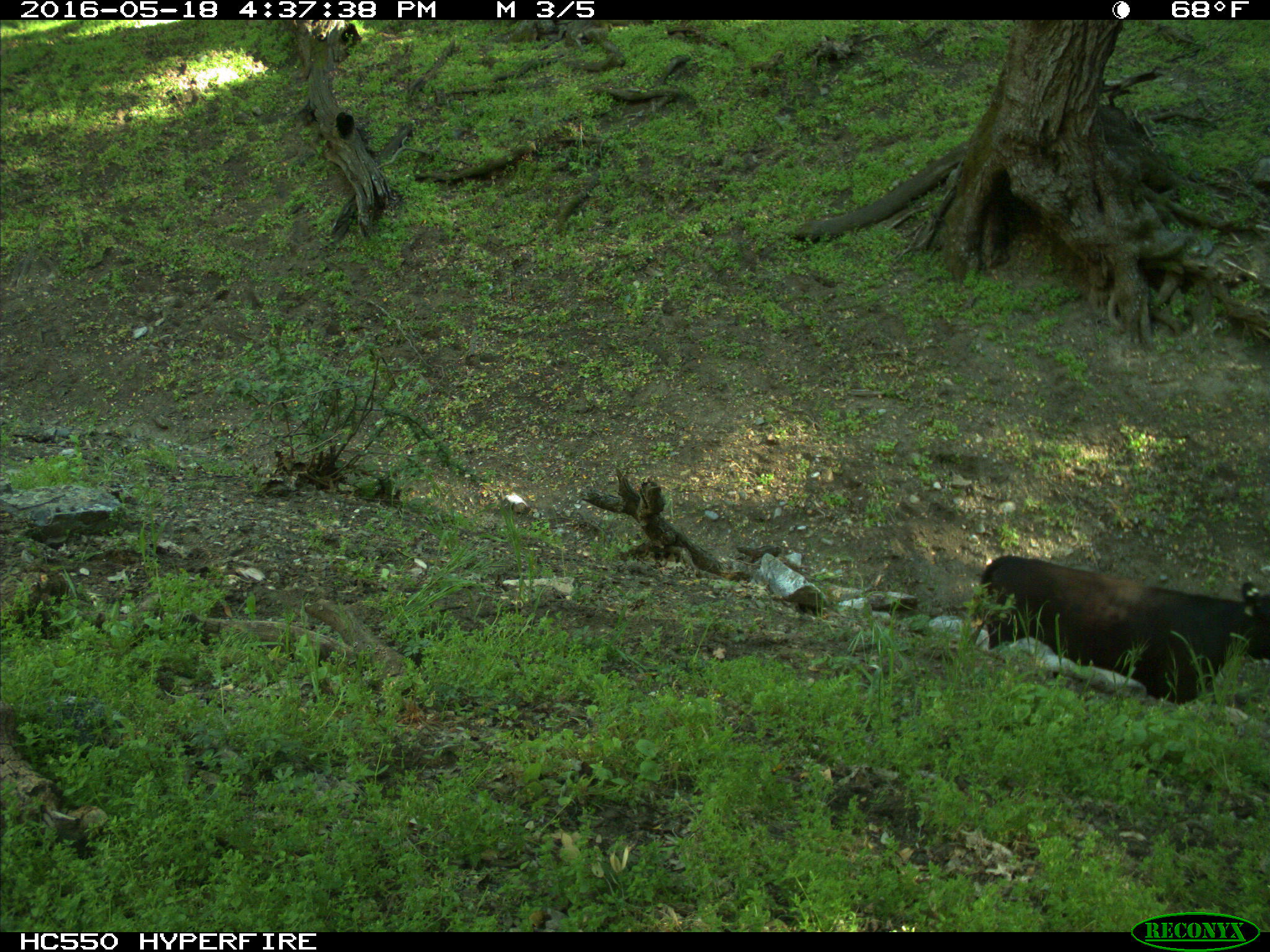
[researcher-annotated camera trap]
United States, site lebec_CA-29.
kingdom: Animalia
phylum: Chordata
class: Mammalia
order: Artiodactyla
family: Bovidae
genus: Bos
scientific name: Bos taurus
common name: domestic cow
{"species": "Bos taurus (domestic cow)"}